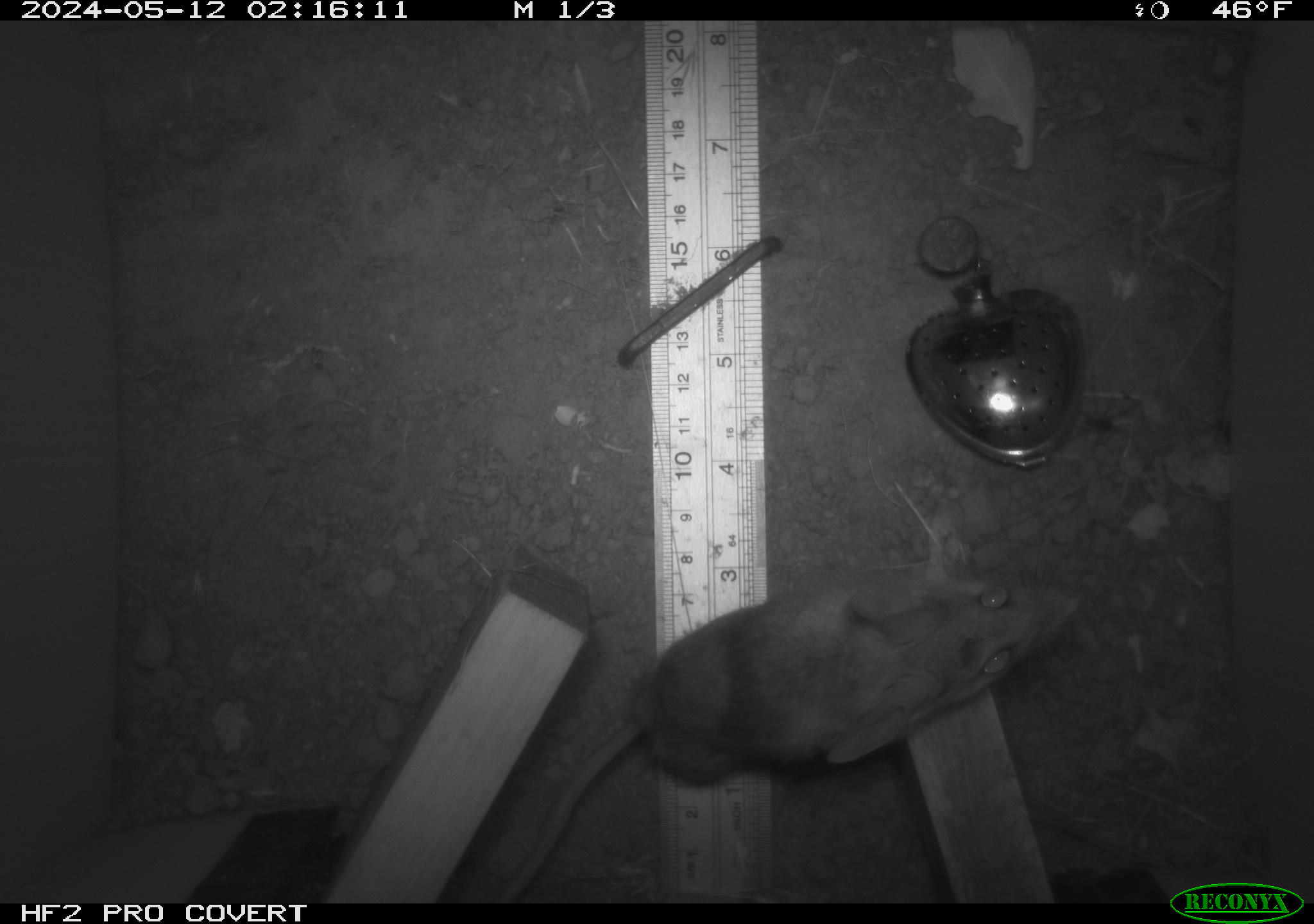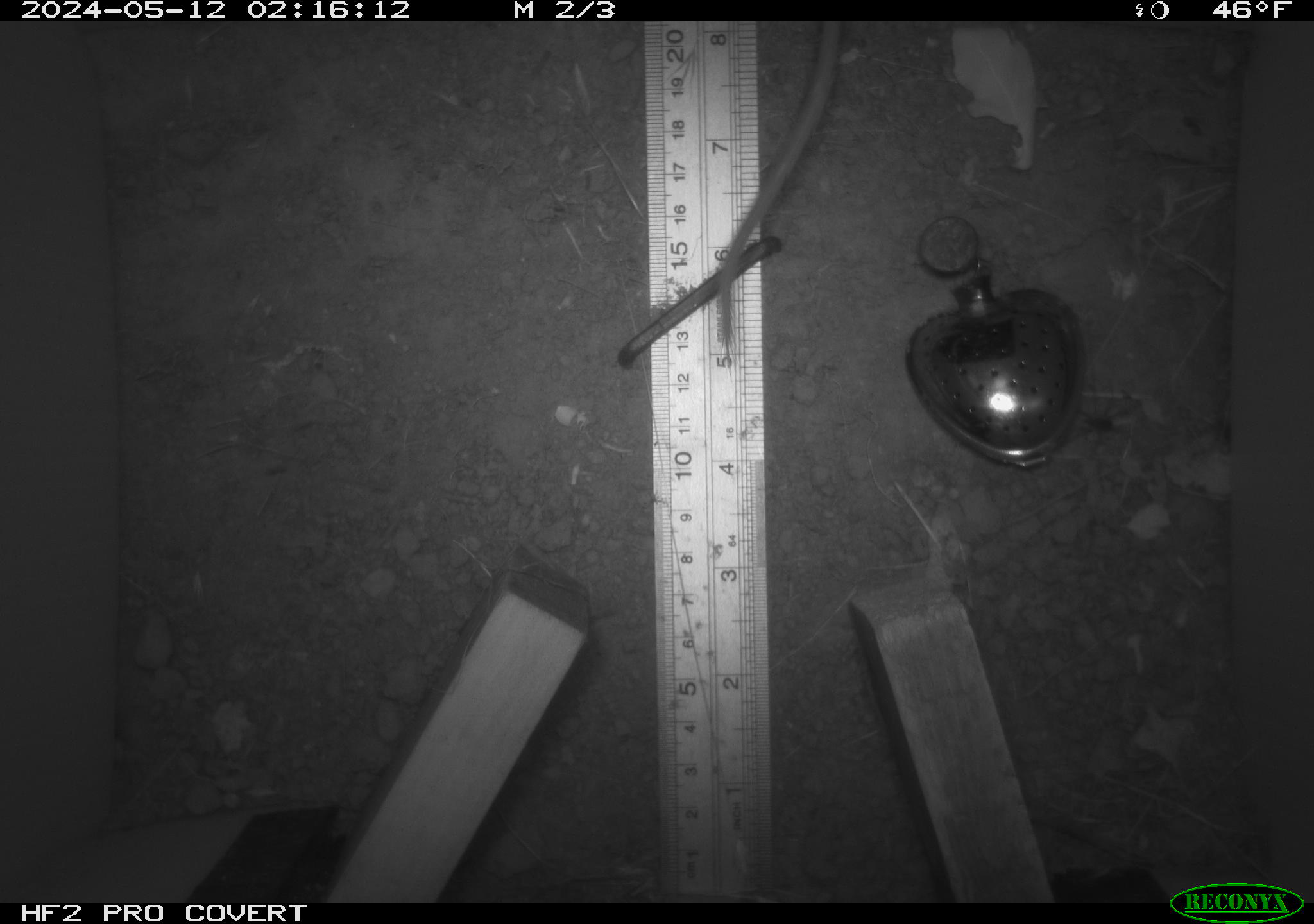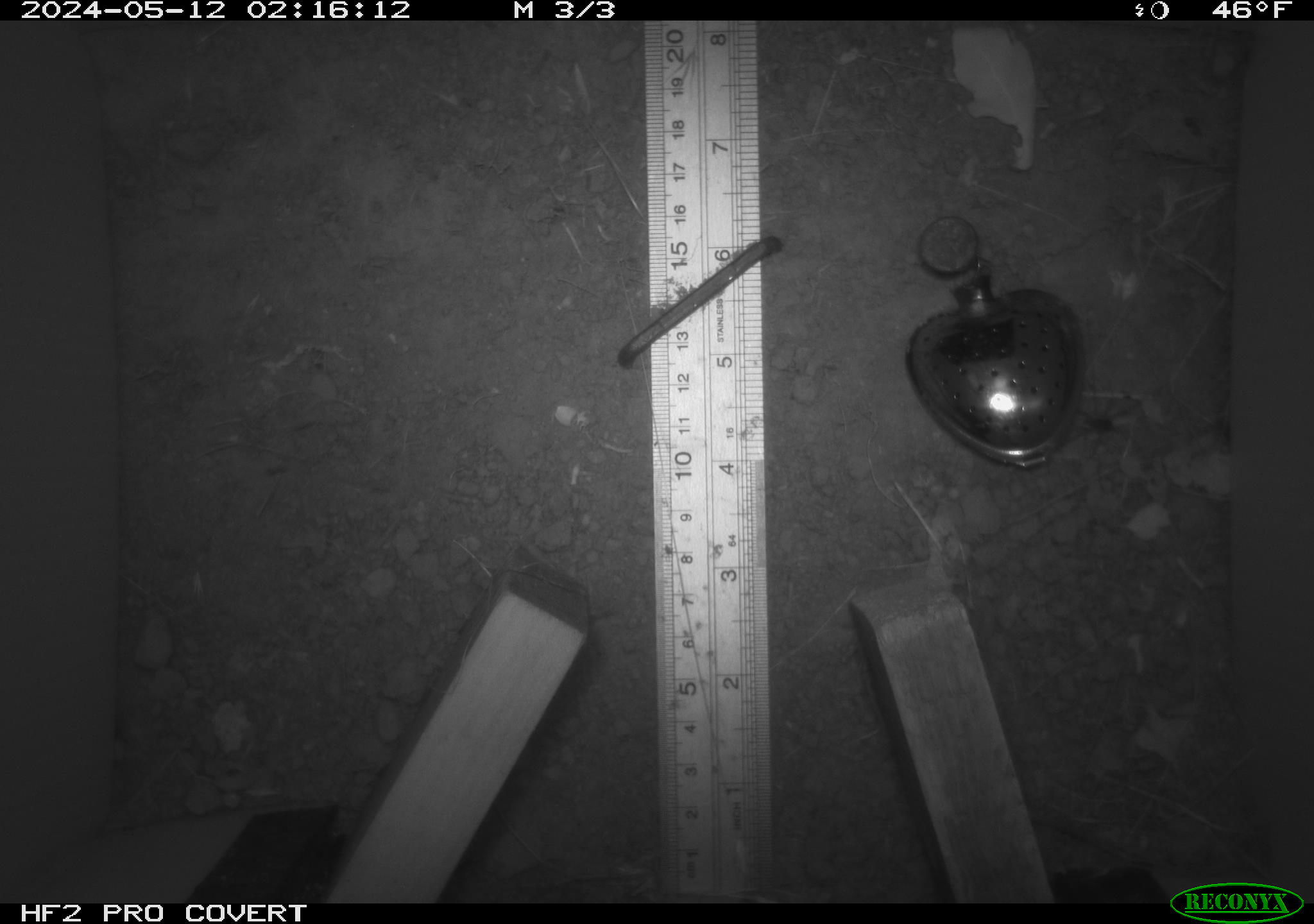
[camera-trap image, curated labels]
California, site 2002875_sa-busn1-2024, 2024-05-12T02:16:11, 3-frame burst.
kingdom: Animalia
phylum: Chordata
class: Mammalia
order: Rodentia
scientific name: Rodentia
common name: rodent